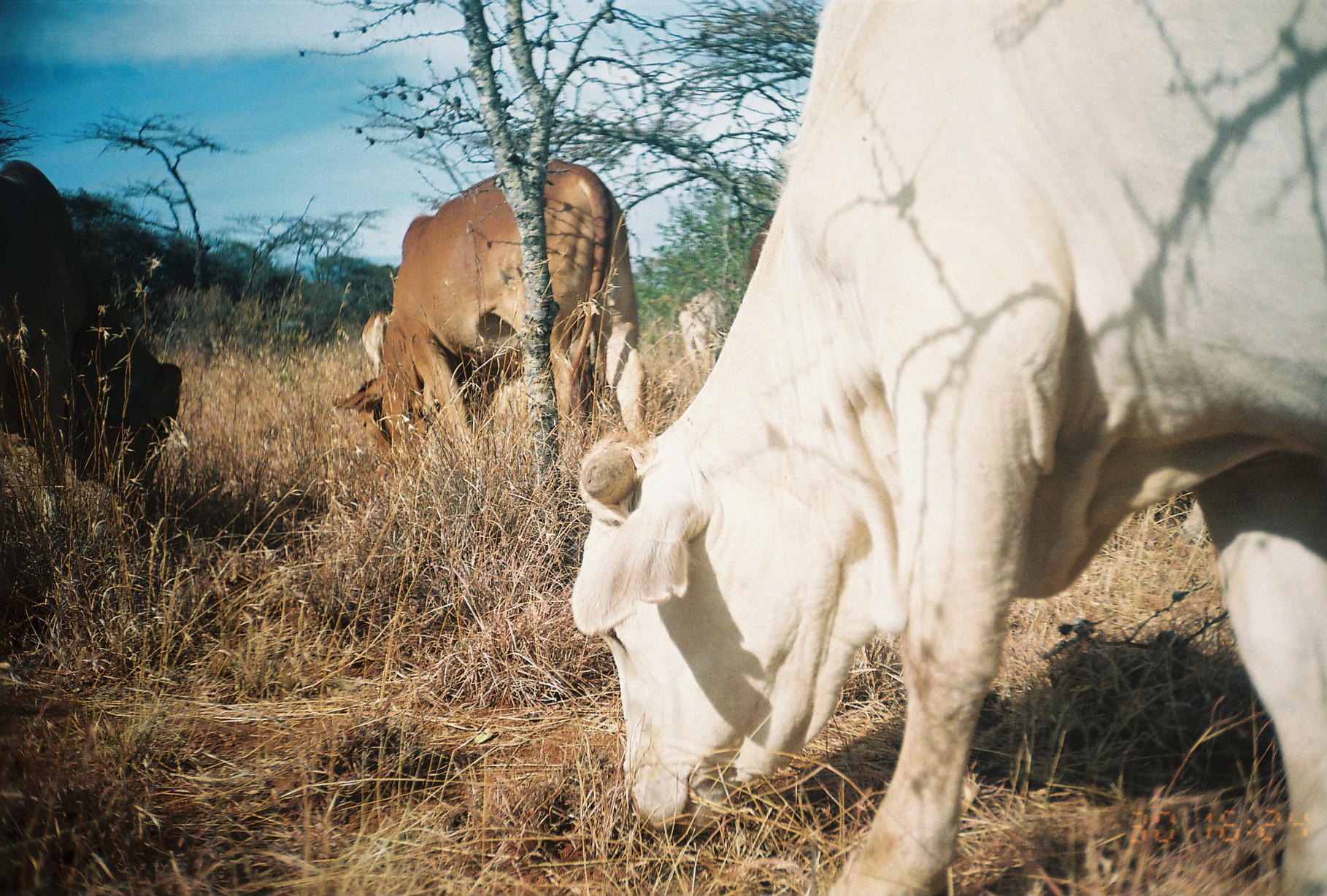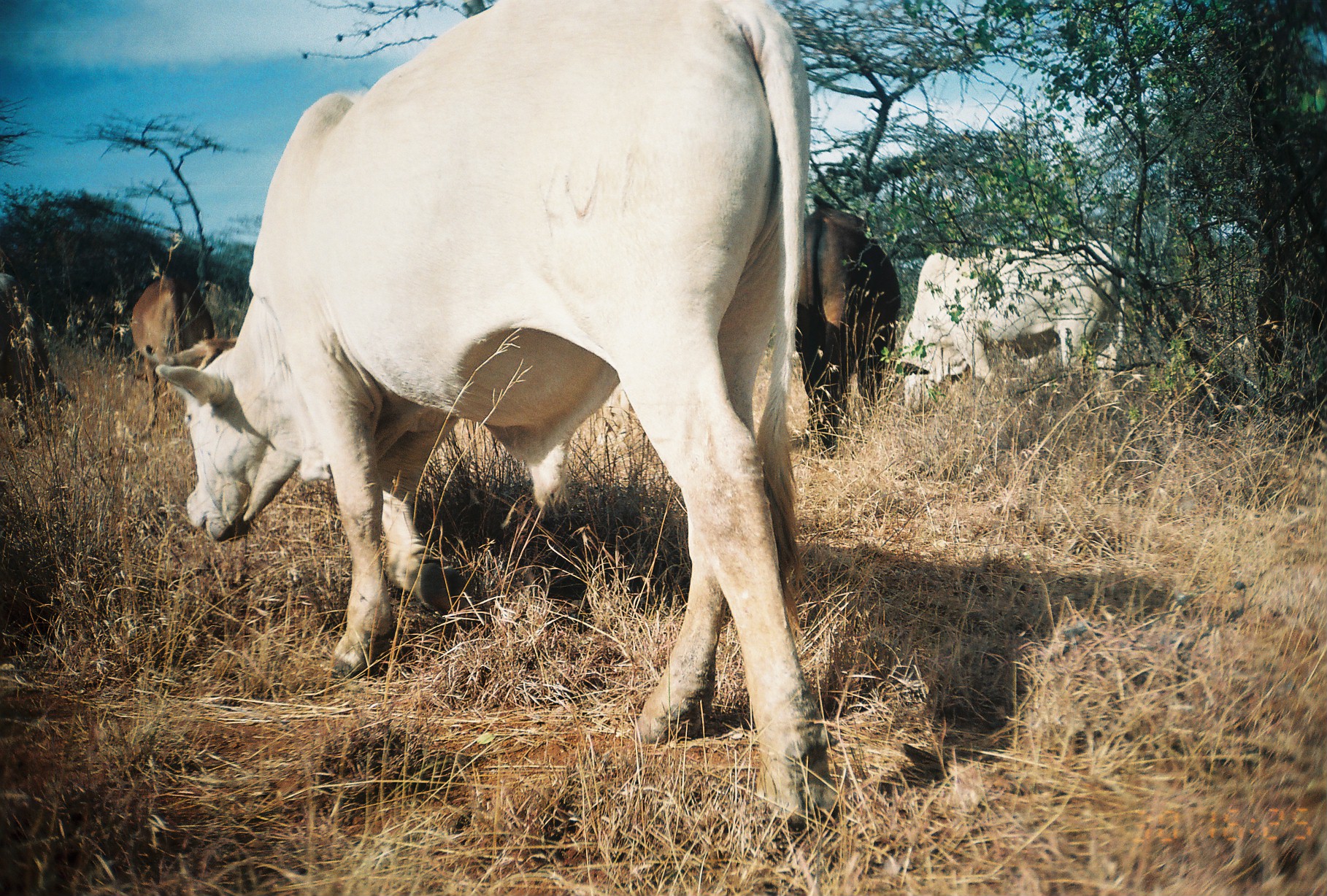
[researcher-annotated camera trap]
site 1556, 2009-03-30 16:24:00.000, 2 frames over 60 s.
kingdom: Animalia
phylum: Chordata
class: Mammalia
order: Artiodactyla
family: Bovidae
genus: Bos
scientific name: Bos taurus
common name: domestic cattle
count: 5